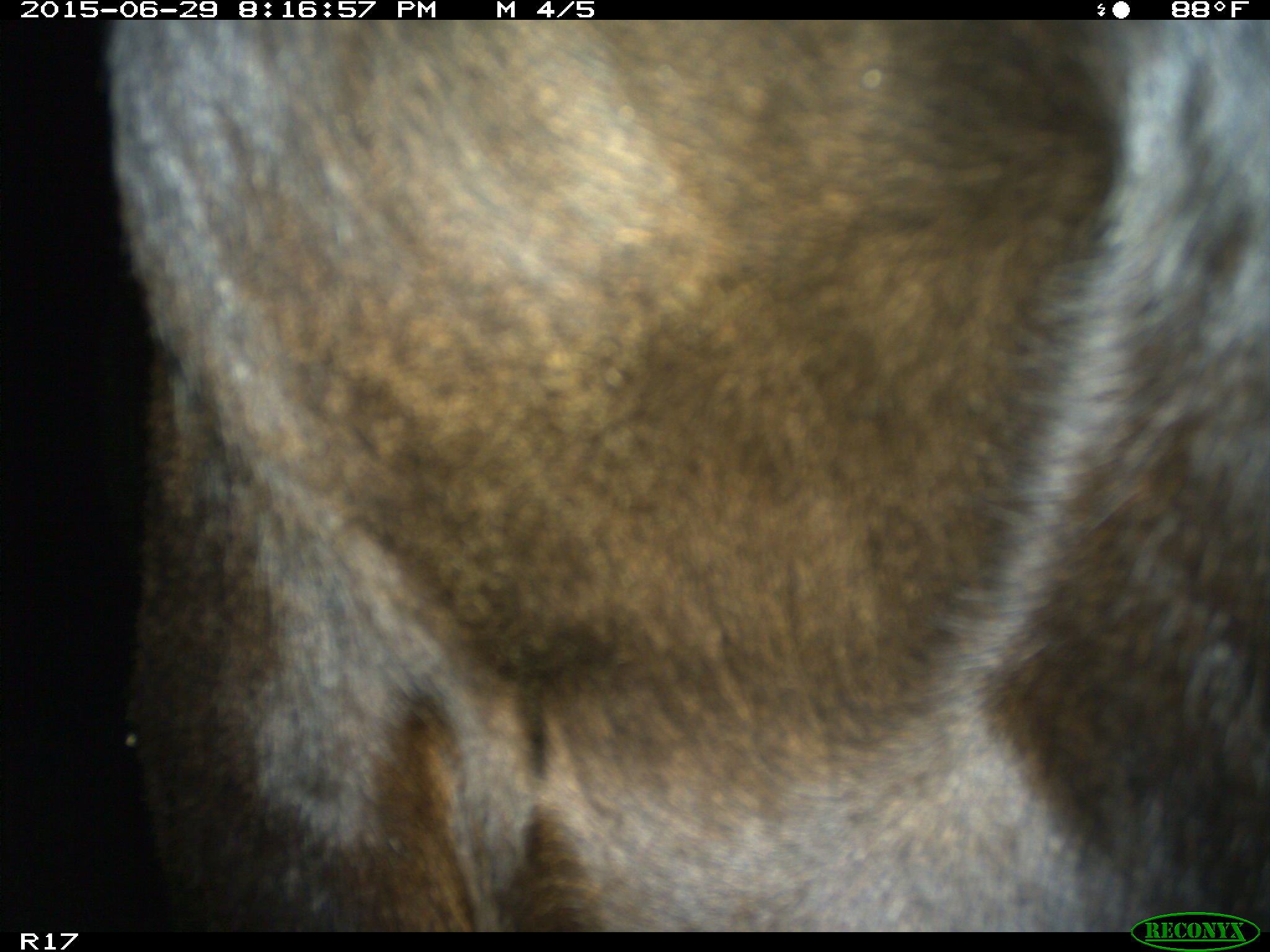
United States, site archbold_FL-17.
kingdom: Animalia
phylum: Chordata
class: Mammalia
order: Artiodactyla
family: Bovidae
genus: Bos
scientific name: Bos taurus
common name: domestic cow